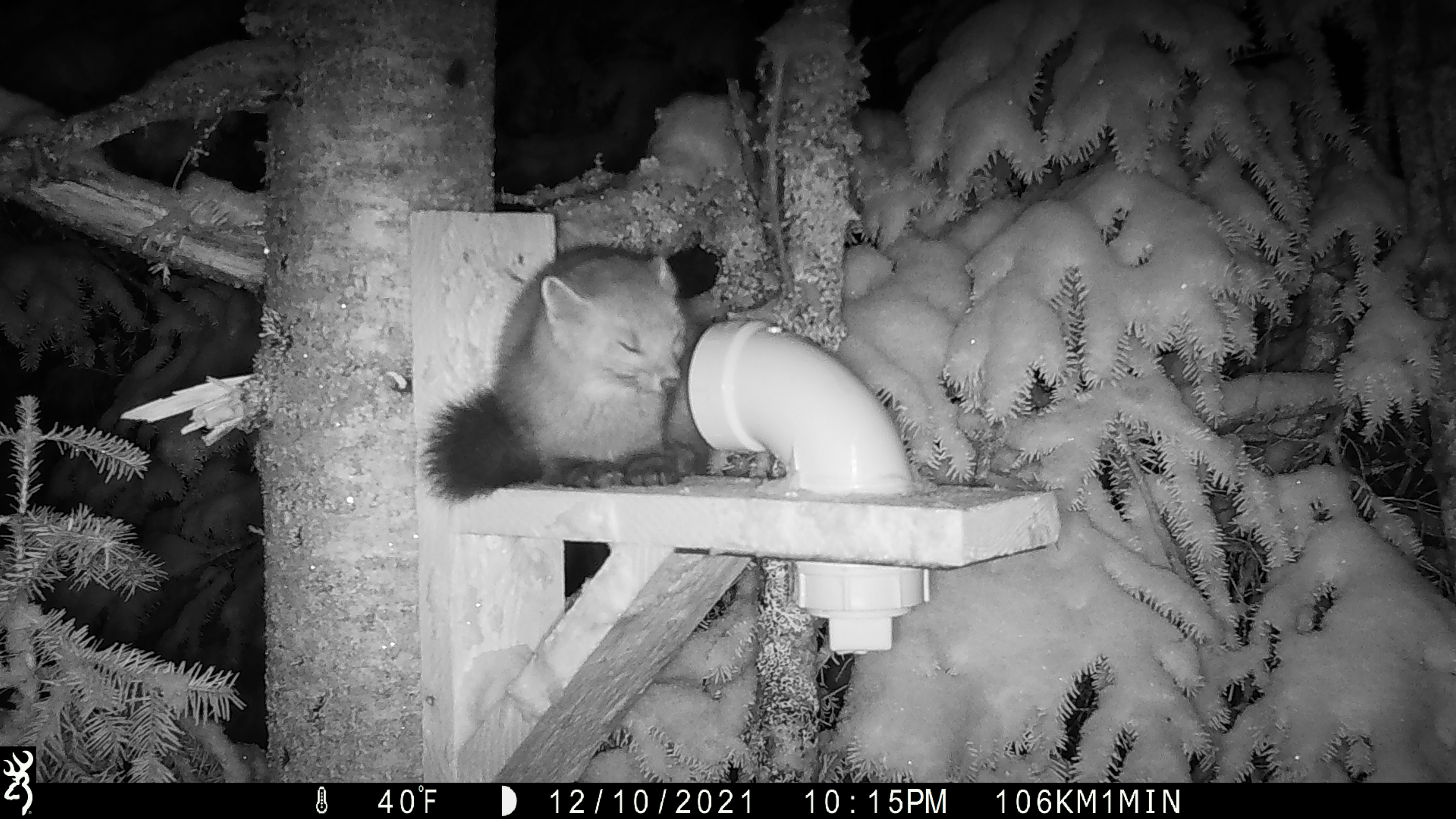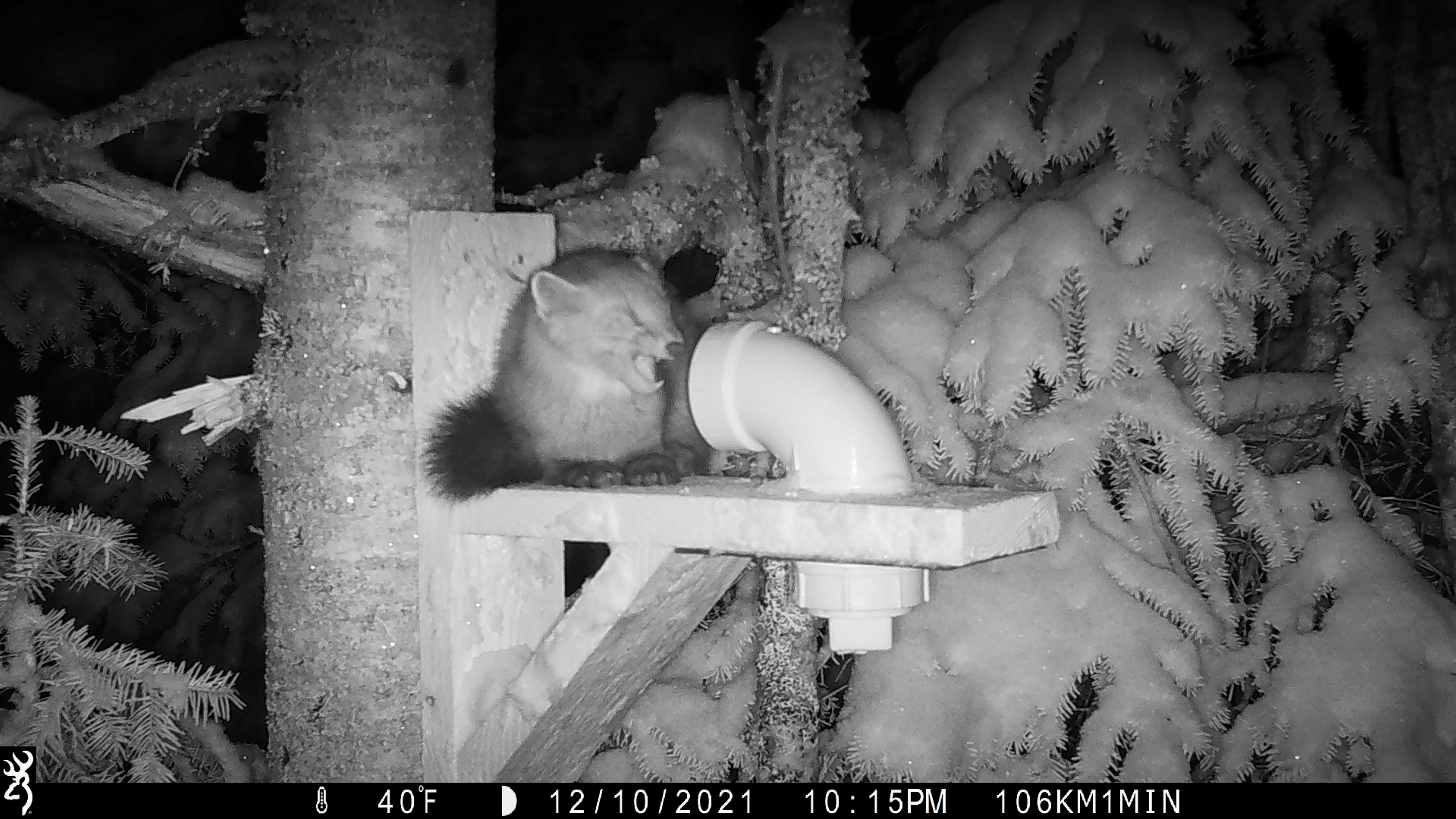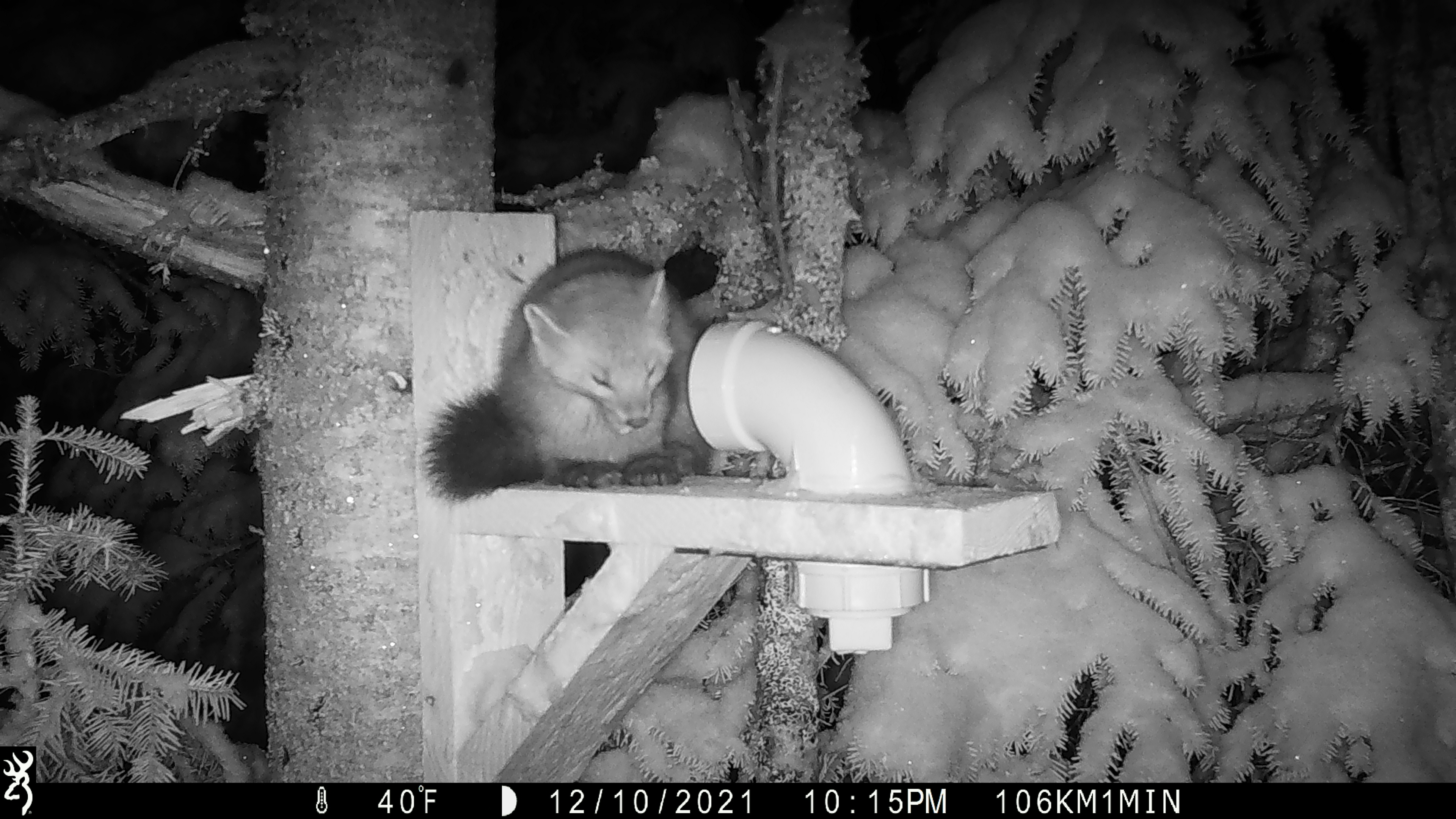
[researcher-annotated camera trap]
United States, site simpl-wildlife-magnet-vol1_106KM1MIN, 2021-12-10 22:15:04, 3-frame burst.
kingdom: Animalia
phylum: Chordata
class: Mammalia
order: Carnivora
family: Mustelidae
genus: Martes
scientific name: Martes americana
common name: american marten